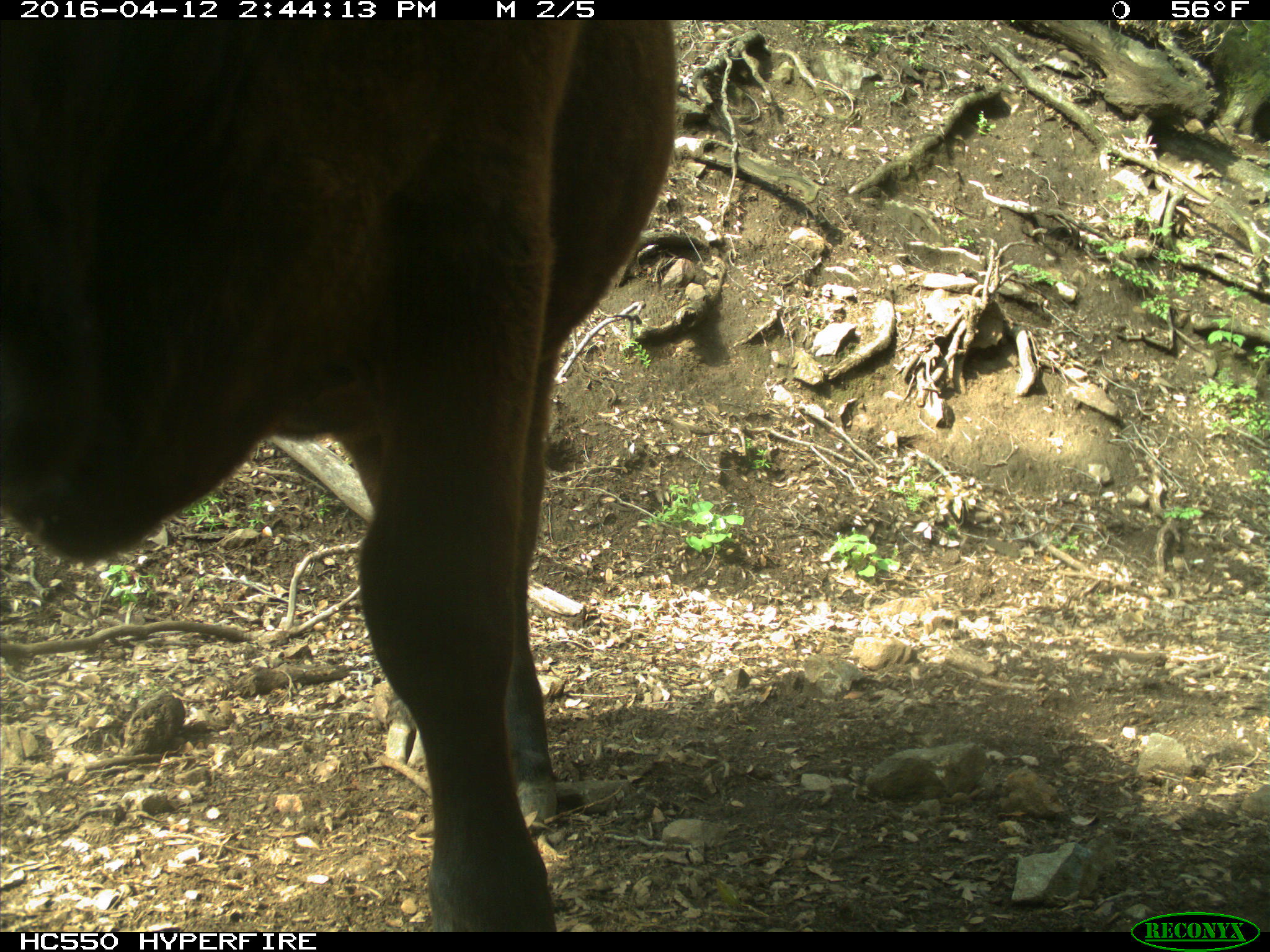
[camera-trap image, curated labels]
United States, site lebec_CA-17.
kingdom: Animalia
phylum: Chordata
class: Mammalia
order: Artiodactyla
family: Bovidae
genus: Bos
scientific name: Bos taurus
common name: domestic cow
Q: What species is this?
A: Bos taurus (domestic cow).